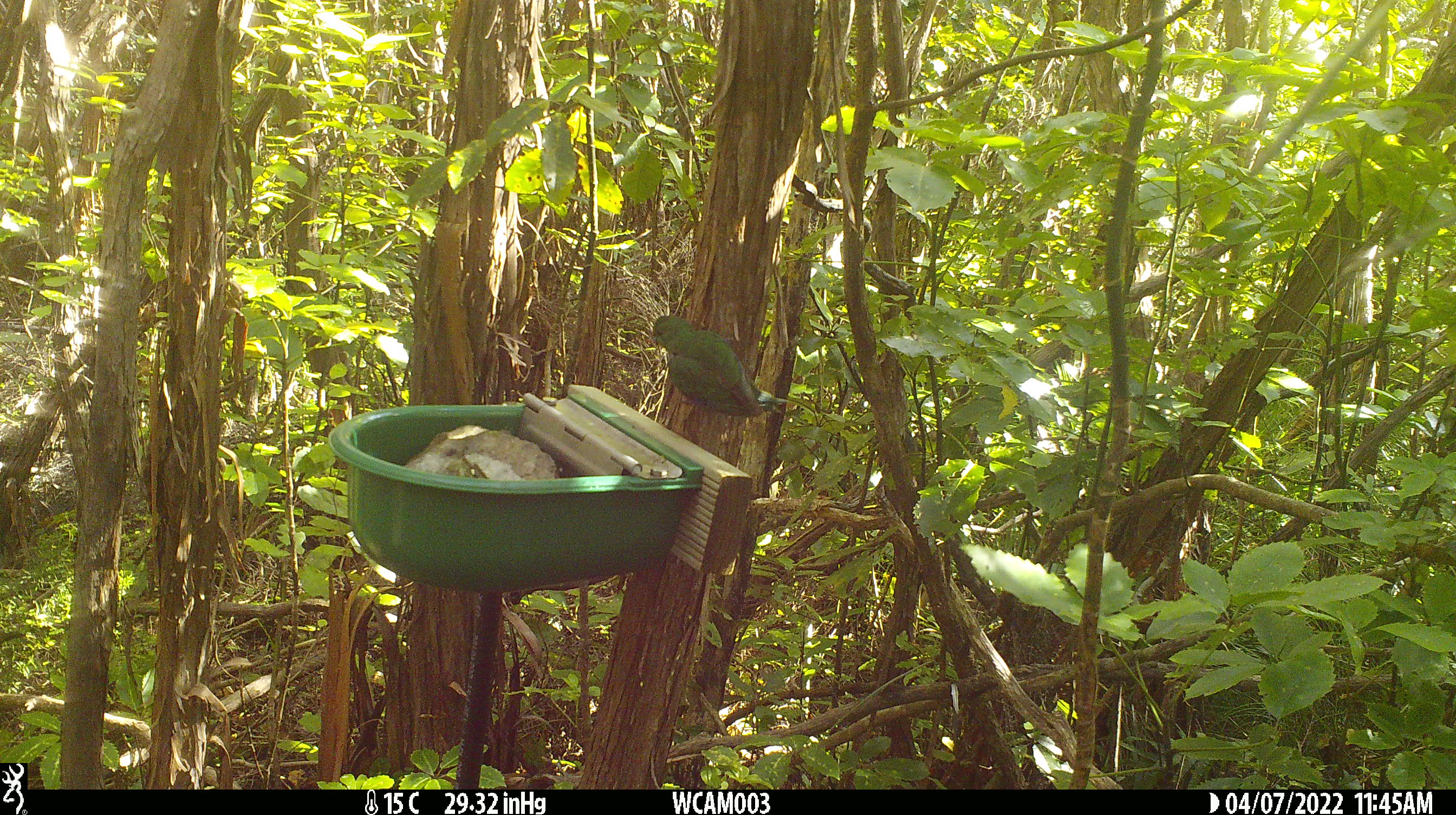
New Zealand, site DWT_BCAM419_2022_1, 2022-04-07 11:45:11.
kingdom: Animalia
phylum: Chordata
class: Aves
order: Psittaciformes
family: Psittaculidae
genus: Cyanoramphus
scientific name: Cyanoramphus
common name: parakeet